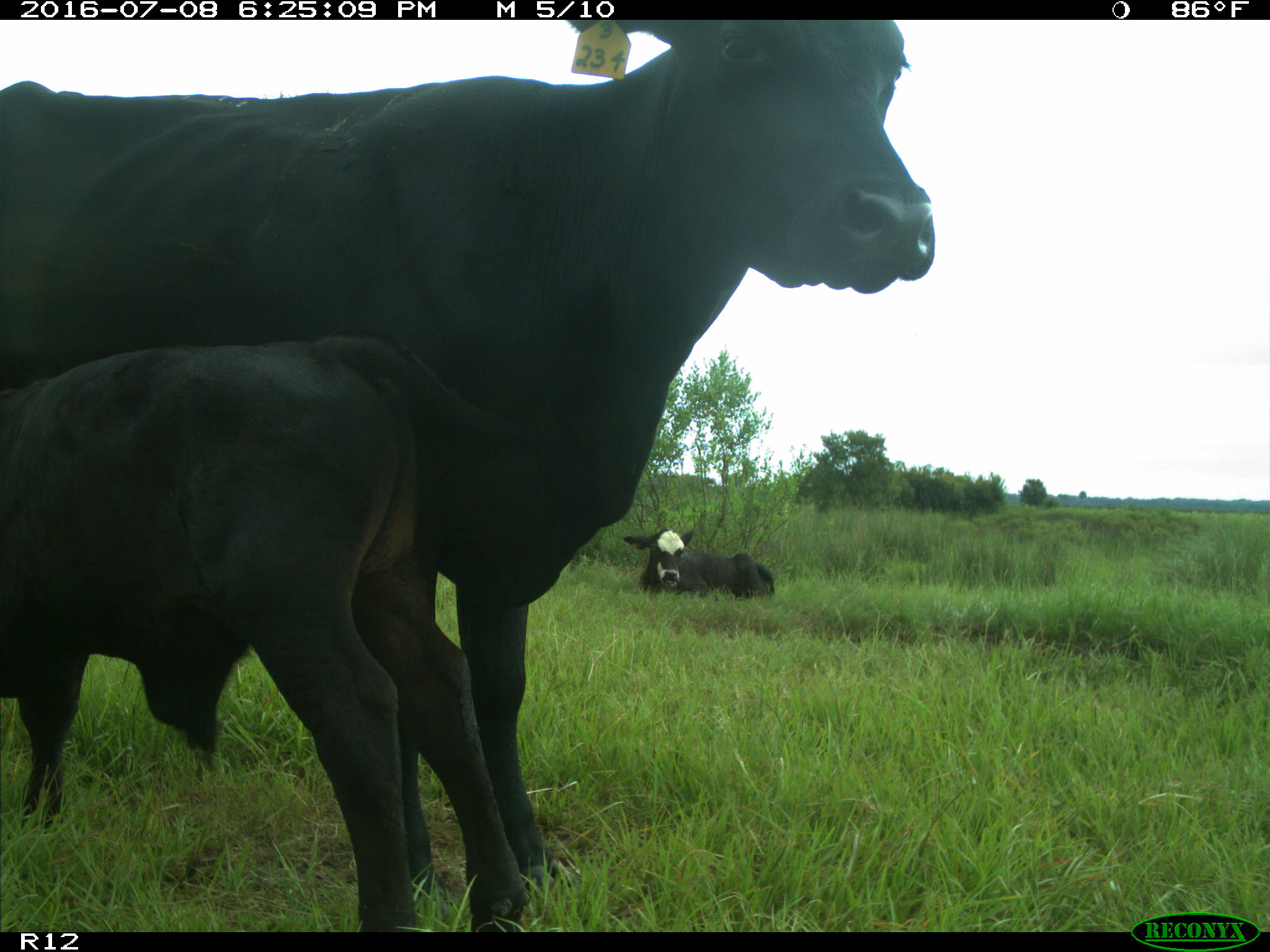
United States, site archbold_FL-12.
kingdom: Animalia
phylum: Chordata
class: Mammalia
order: Artiodactyla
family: Bovidae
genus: Bos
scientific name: Bos taurus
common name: domestic cow